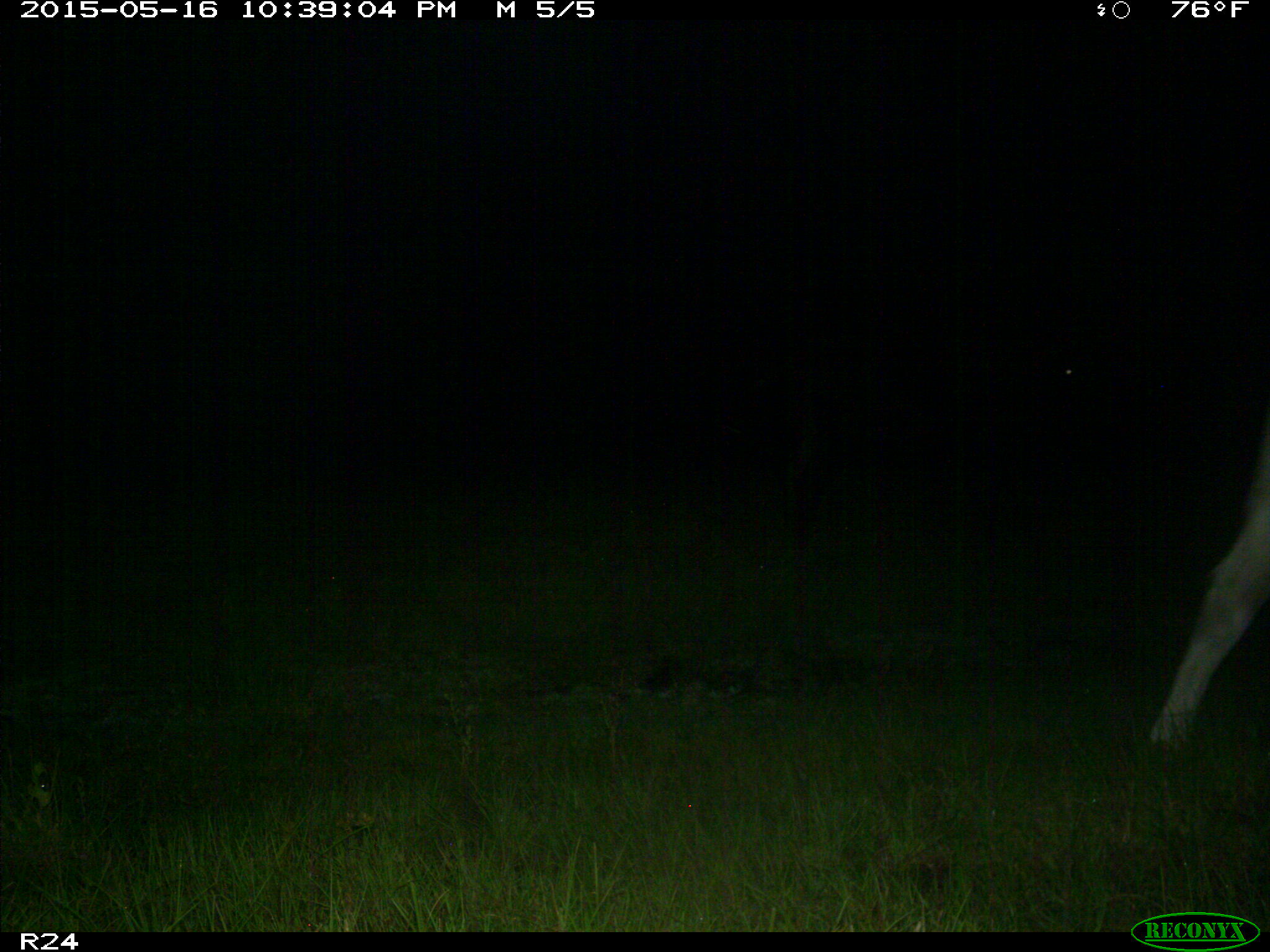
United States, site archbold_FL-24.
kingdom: Animalia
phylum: Chordata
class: Mammalia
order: Artiodactyla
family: Bovidae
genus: Bos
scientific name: Bos taurus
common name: domestic cow